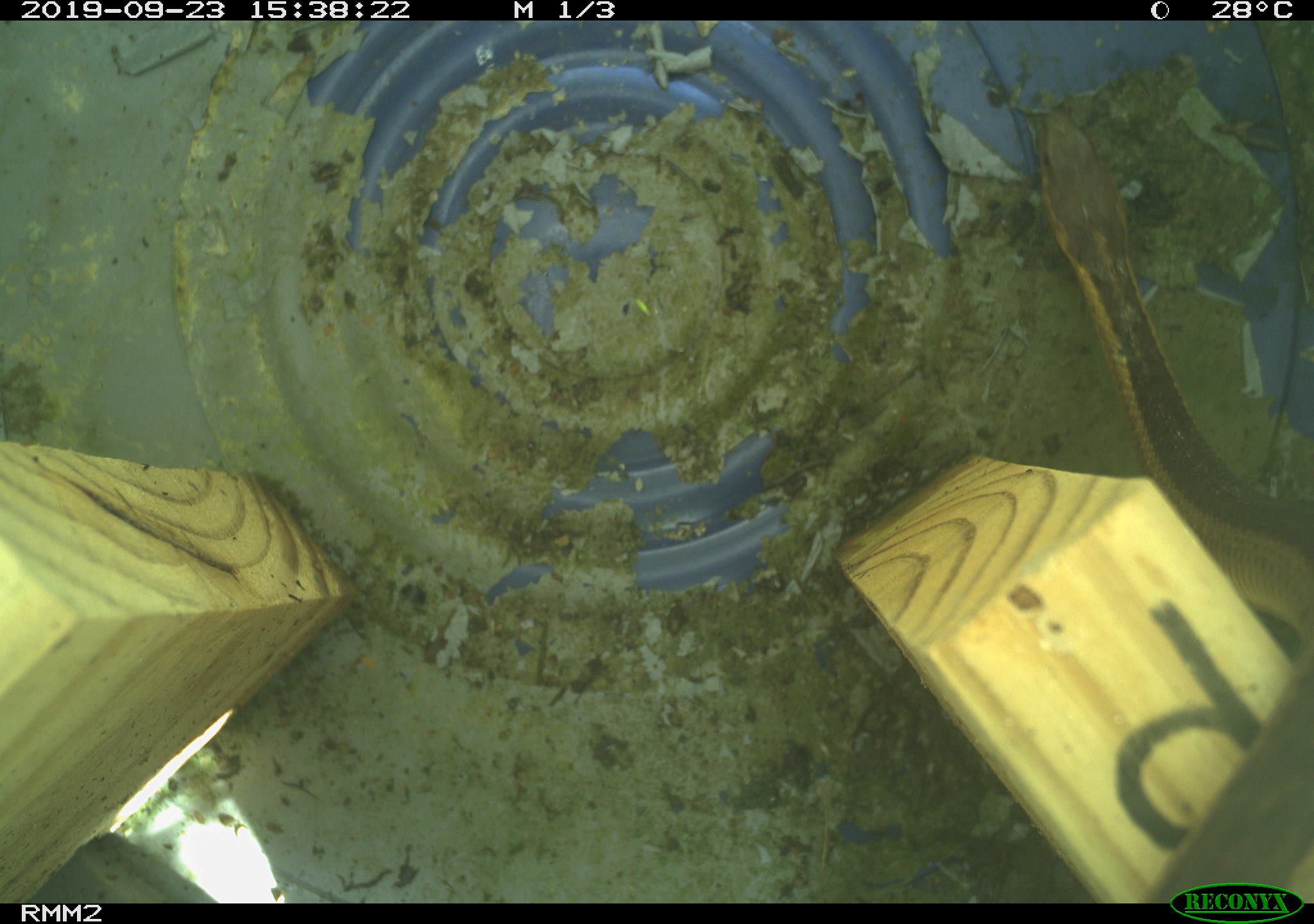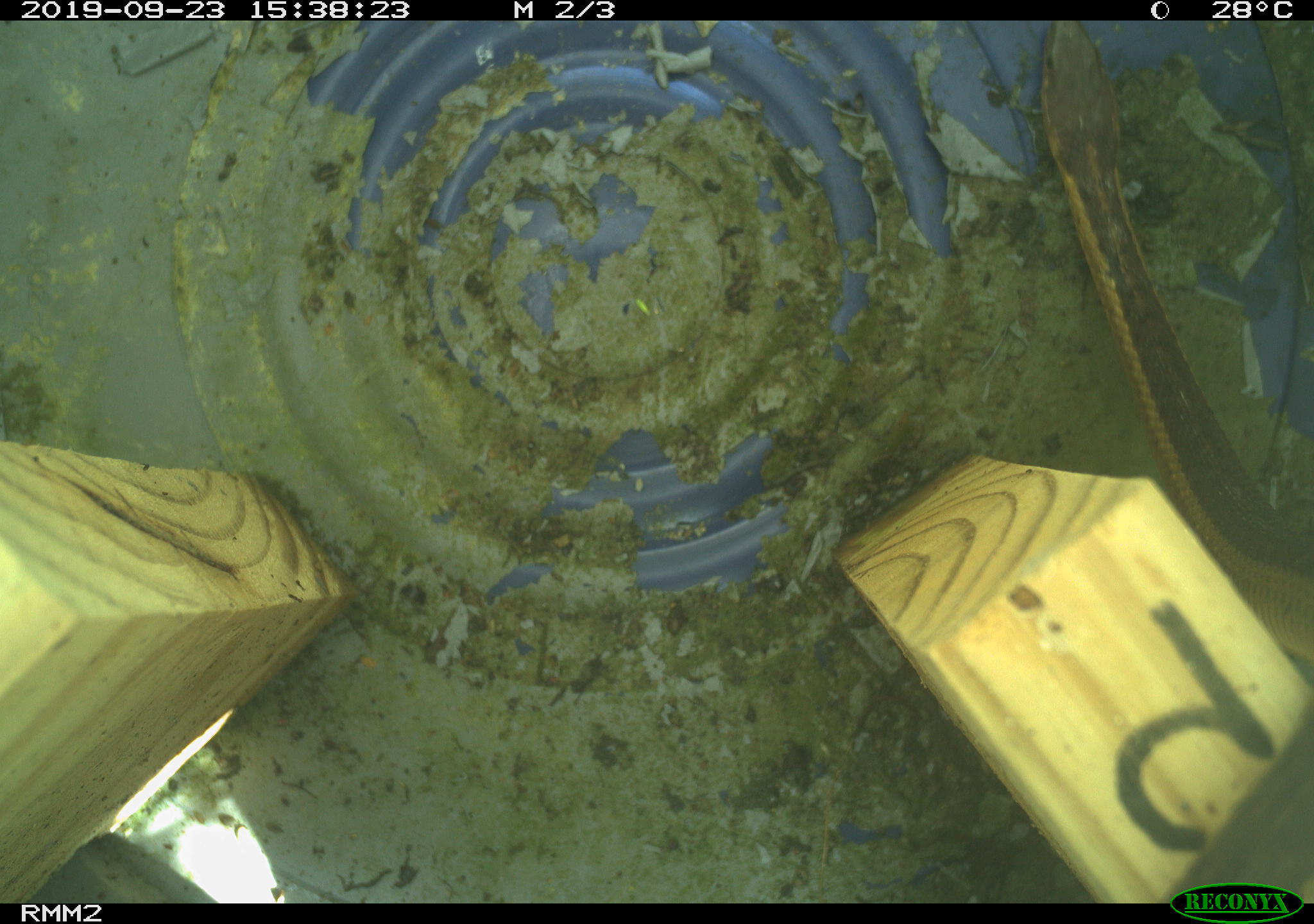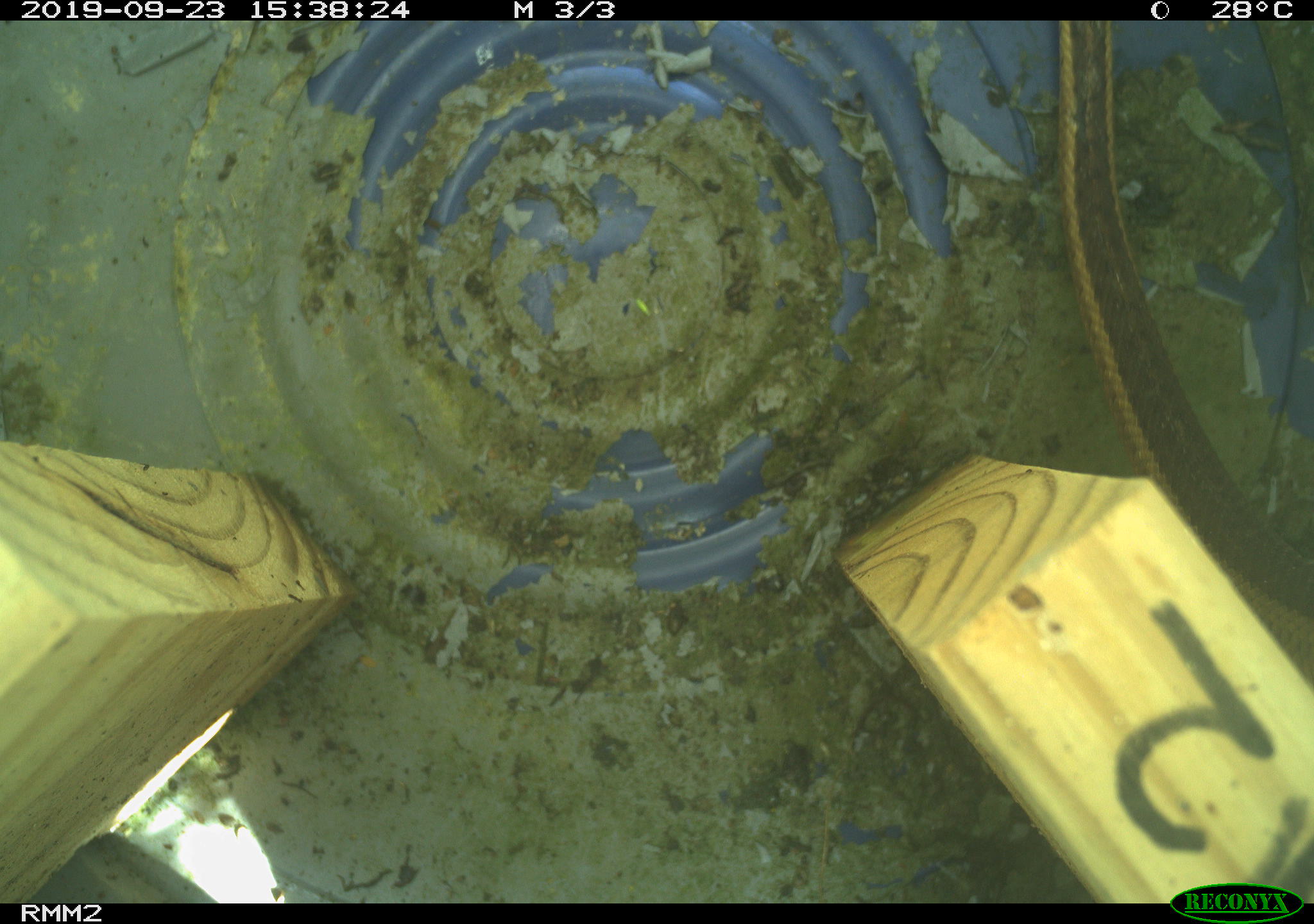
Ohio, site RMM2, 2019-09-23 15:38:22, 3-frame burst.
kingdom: Animalia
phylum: Chordata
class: Reptilia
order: Squamata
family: Colubridae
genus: Thamnophis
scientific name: Thamnophis sirtalis sirtalis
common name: eastern gartersnake